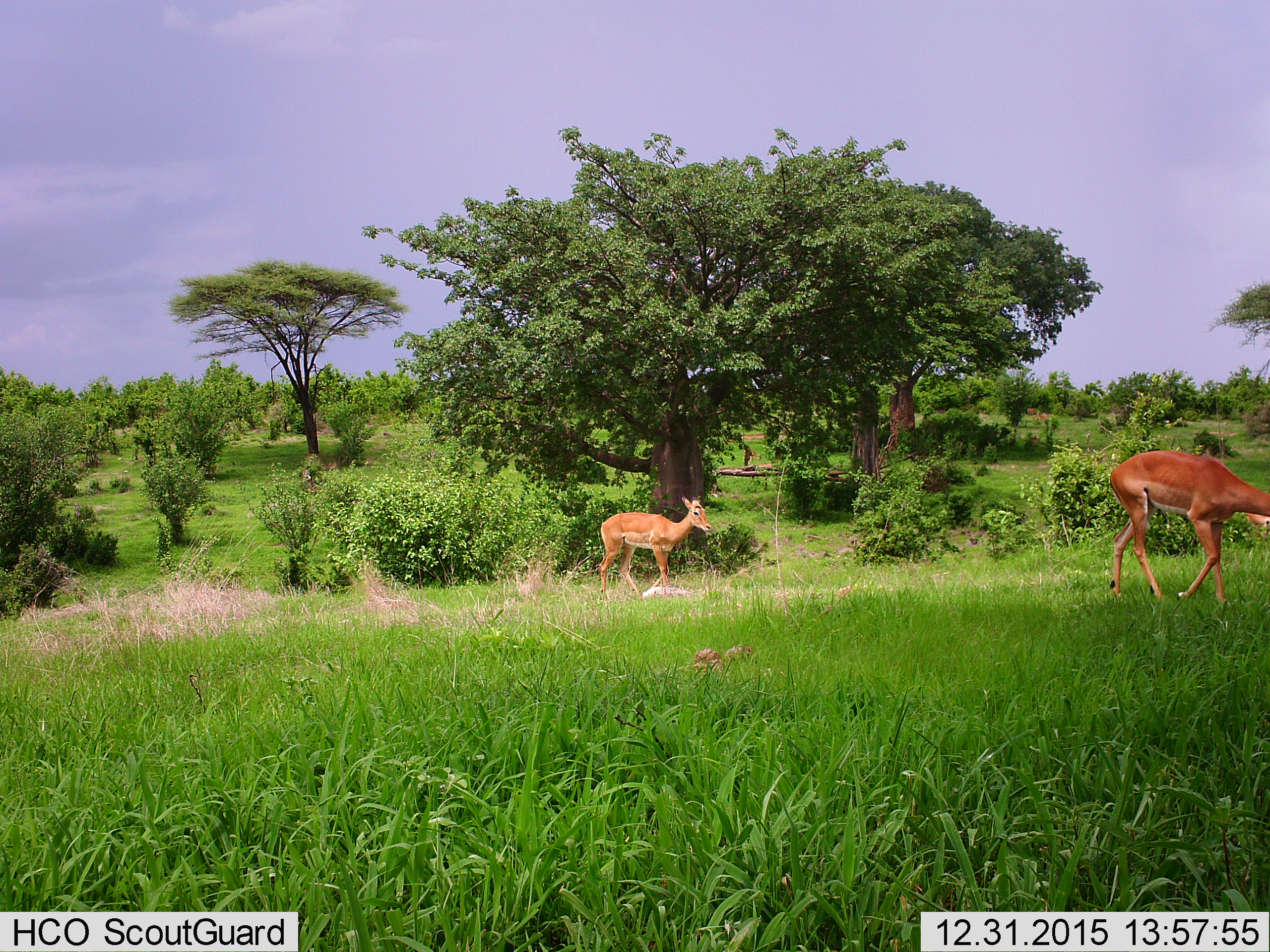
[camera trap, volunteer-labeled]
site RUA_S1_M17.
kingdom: Animalia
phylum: Chordata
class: Mammalia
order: Artiodactyla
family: Bovidae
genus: Aepyceros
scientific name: Aepyceros melampus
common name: impala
Impala (Aepyceros melampus), count 2. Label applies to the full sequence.